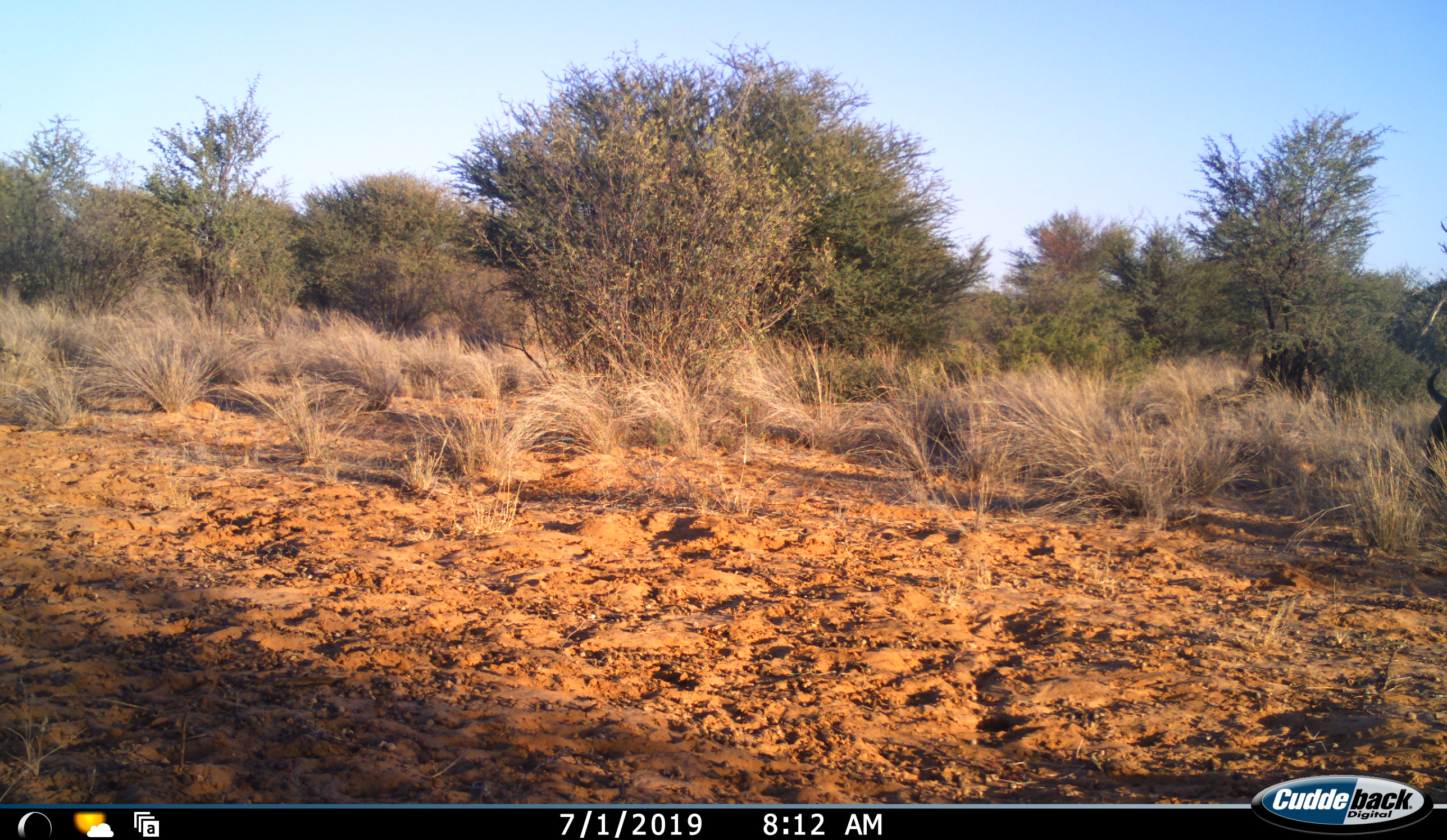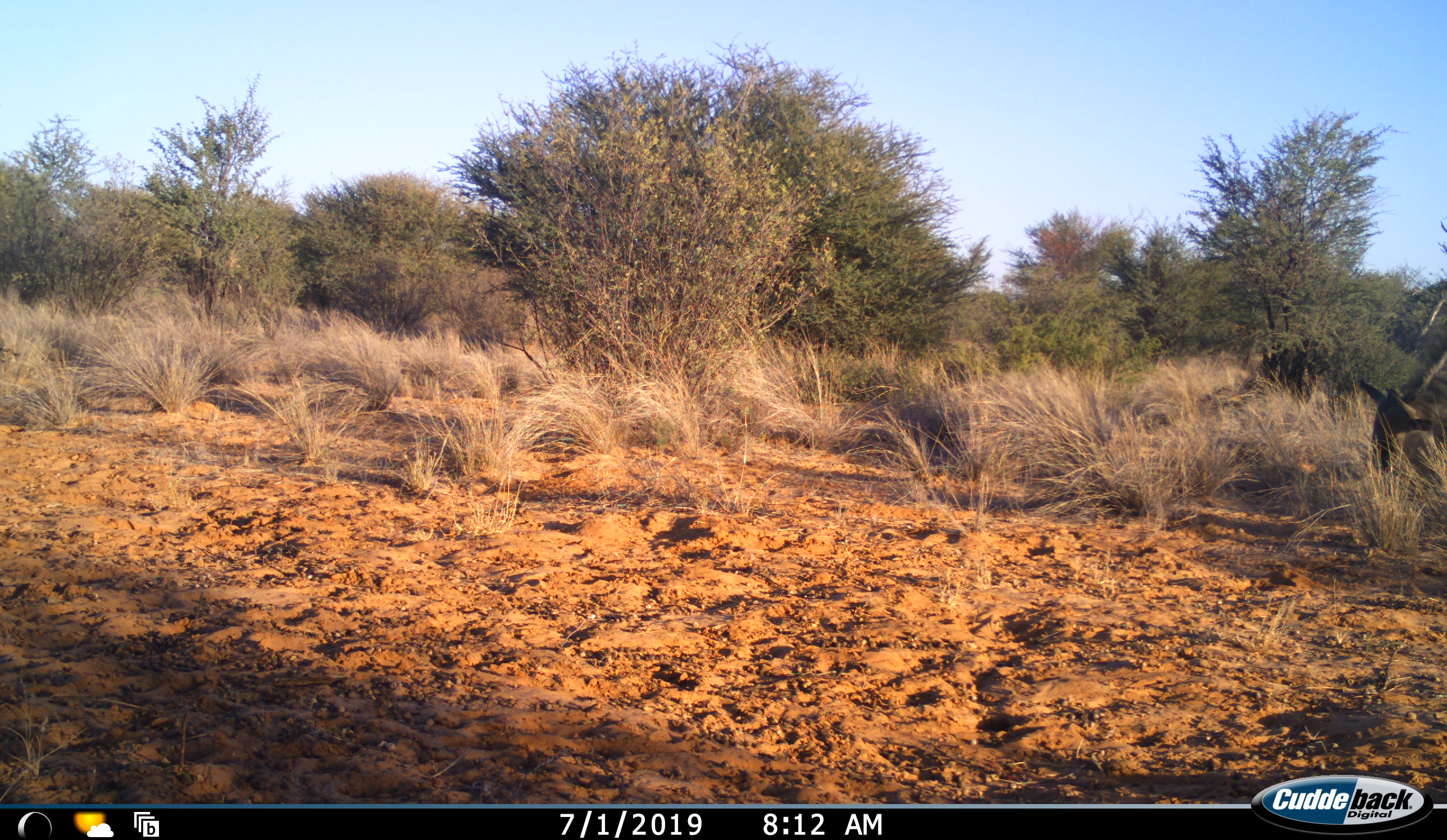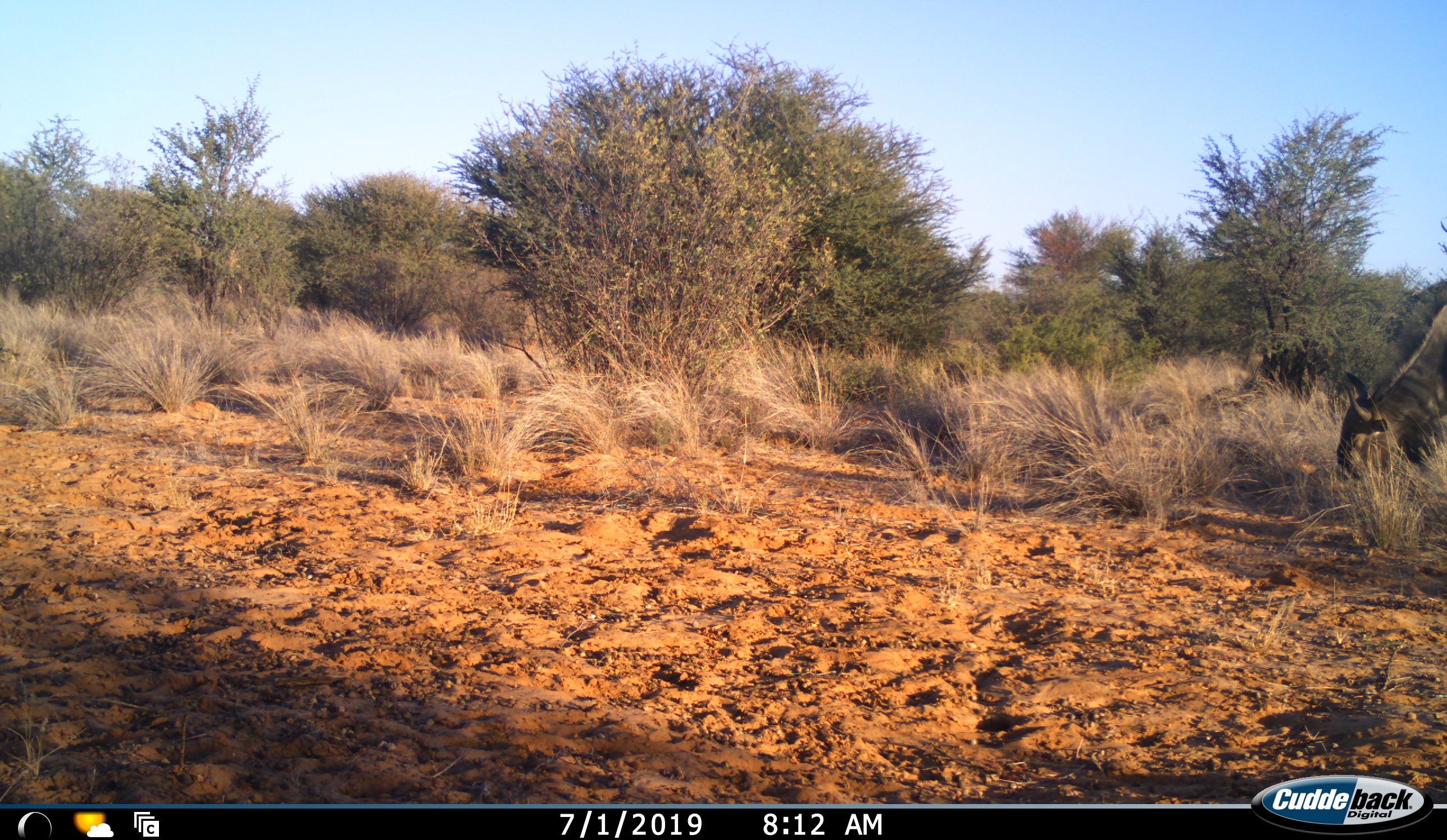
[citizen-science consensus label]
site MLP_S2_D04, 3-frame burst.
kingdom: Animalia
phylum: Chordata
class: Mammalia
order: Artiodactyla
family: Bovidae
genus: Connochaetes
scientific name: Connochaetes taurinus taurinus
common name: blue wildebeest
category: wildebeestblue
Wildebeestblue (blue wildebeest) (Connochaetes taurinus taurinus), count 1. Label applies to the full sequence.